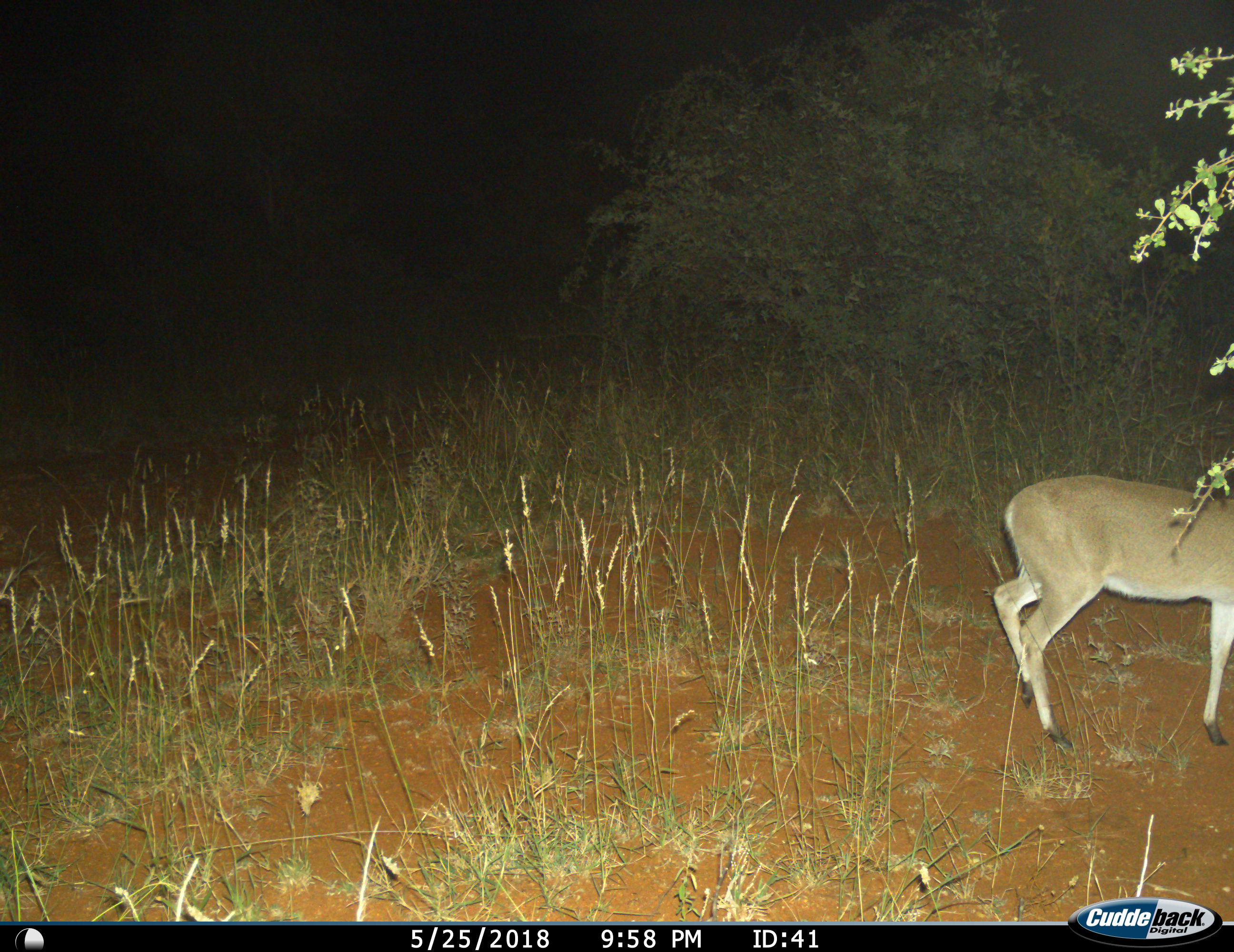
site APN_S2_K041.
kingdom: Animalia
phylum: Chordata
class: Mammalia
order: Artiodactyla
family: Bovidae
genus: Sylvicapra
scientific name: Sylvicapra grimmia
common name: common duiker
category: duikercommongrey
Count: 1.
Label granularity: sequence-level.